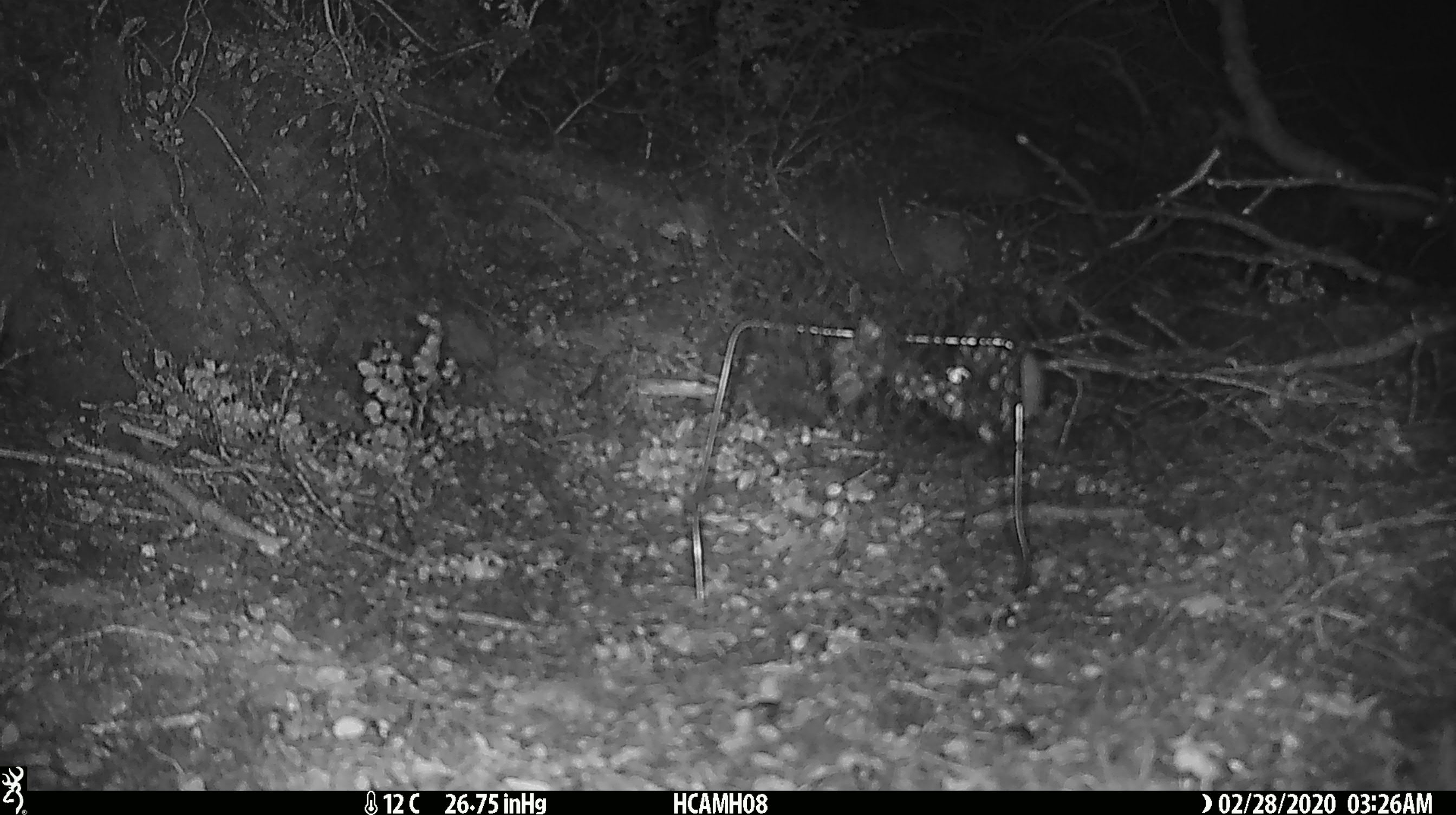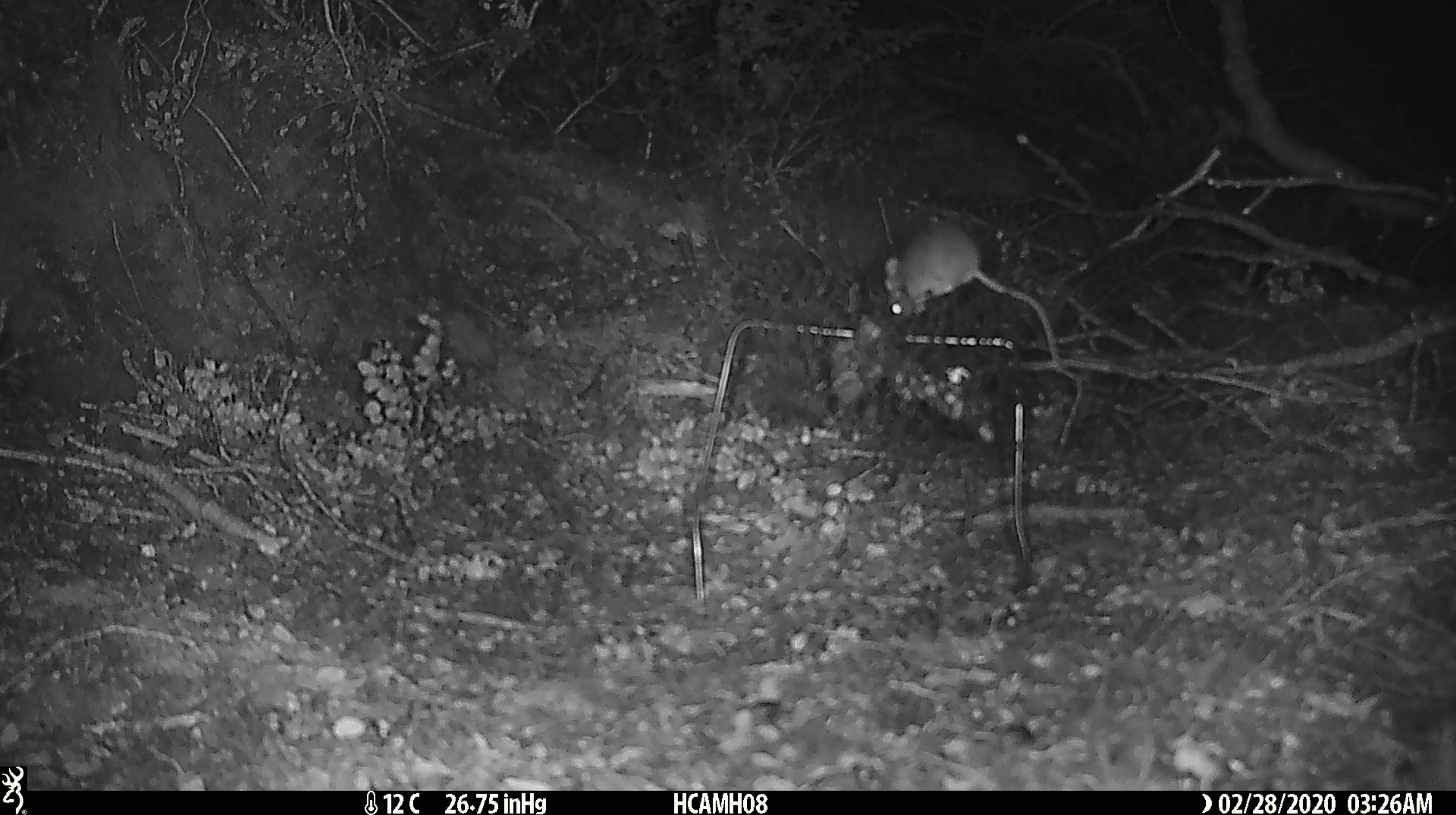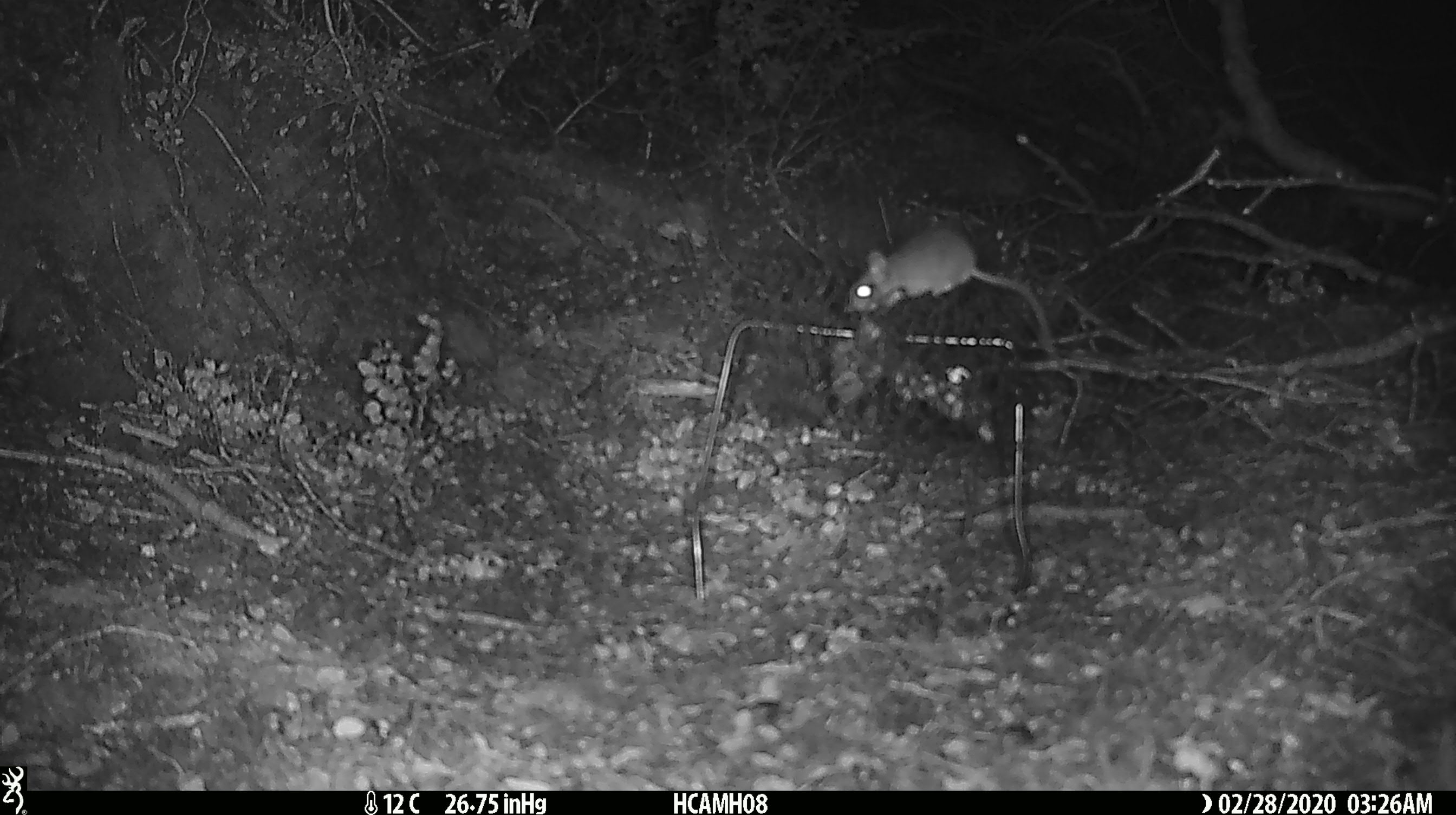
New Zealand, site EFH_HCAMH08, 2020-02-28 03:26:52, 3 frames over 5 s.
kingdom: Animalia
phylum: Chordata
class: Mammalia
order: Rodentia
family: Muridae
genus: Mus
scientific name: Mus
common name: mouse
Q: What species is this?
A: Mouse (Mus).